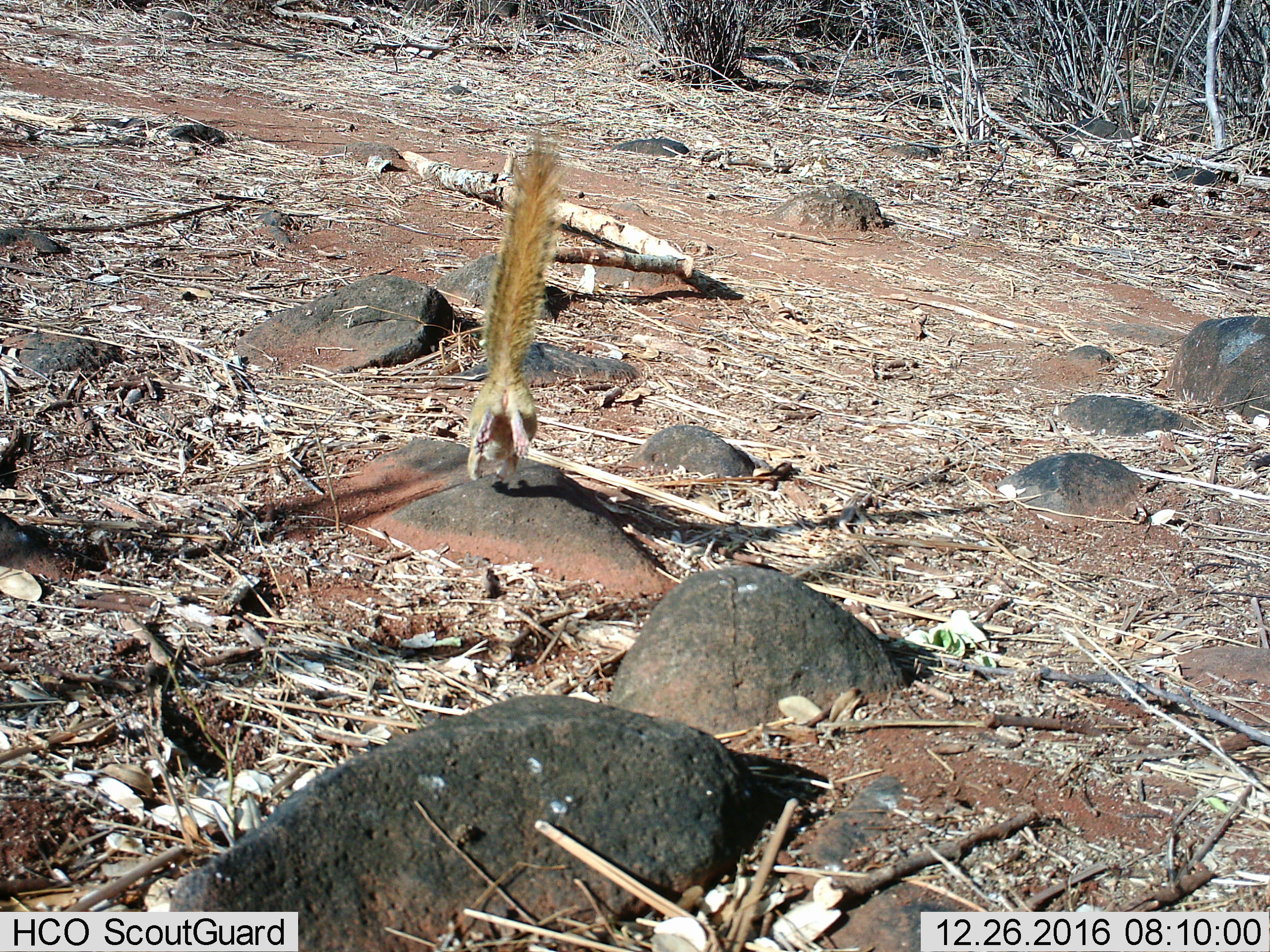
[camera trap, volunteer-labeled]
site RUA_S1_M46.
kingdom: Animalia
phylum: Chordata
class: Mammalia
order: Rodentia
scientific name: Rodentia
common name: rodent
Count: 1.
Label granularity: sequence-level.